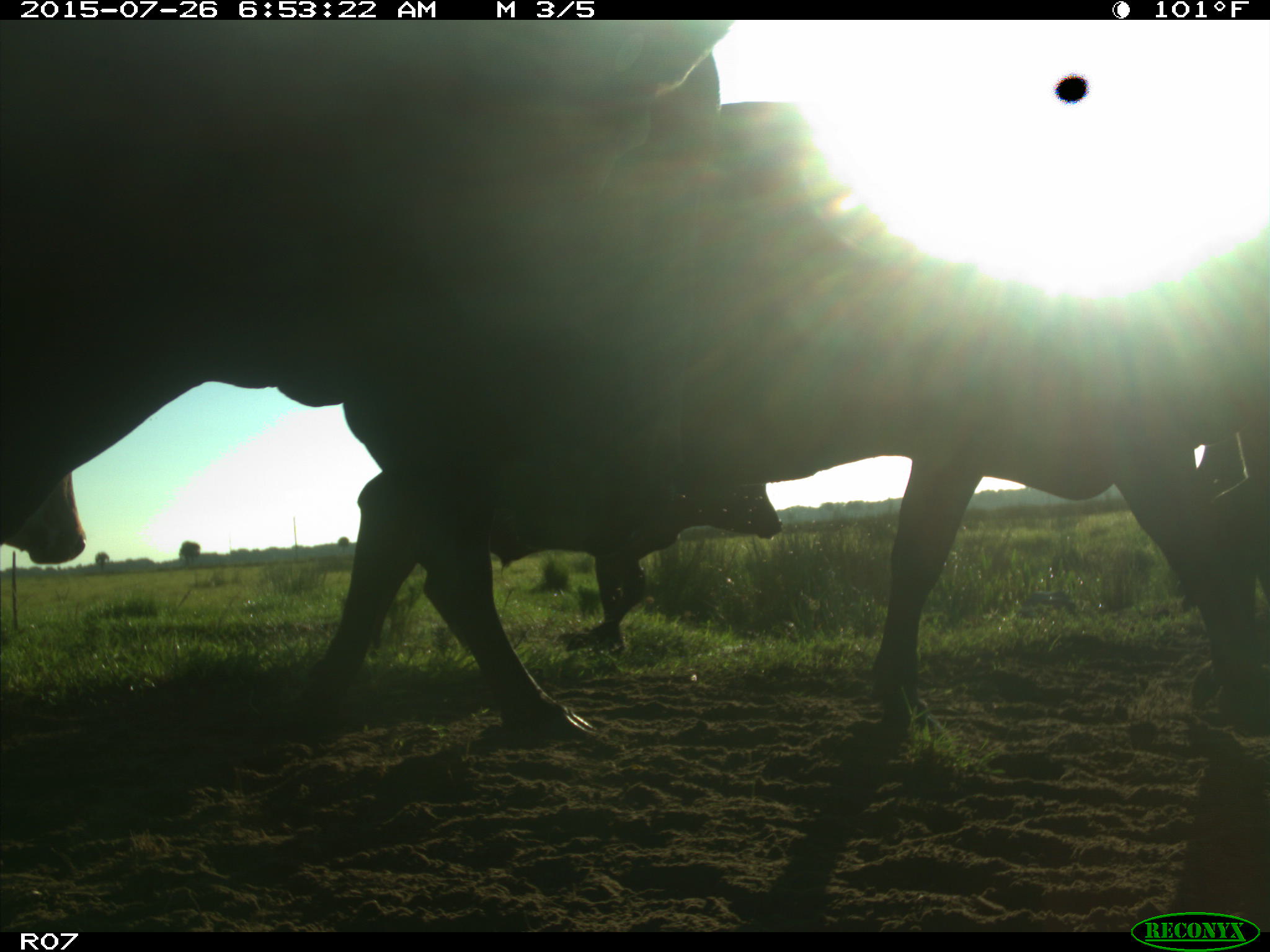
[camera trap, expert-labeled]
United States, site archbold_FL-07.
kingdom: Animalia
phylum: Chordata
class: Mammalia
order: Artiodactyla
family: Bovidae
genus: Bos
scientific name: Bos taurus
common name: domestic cow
Bos taurus (domestic cow).